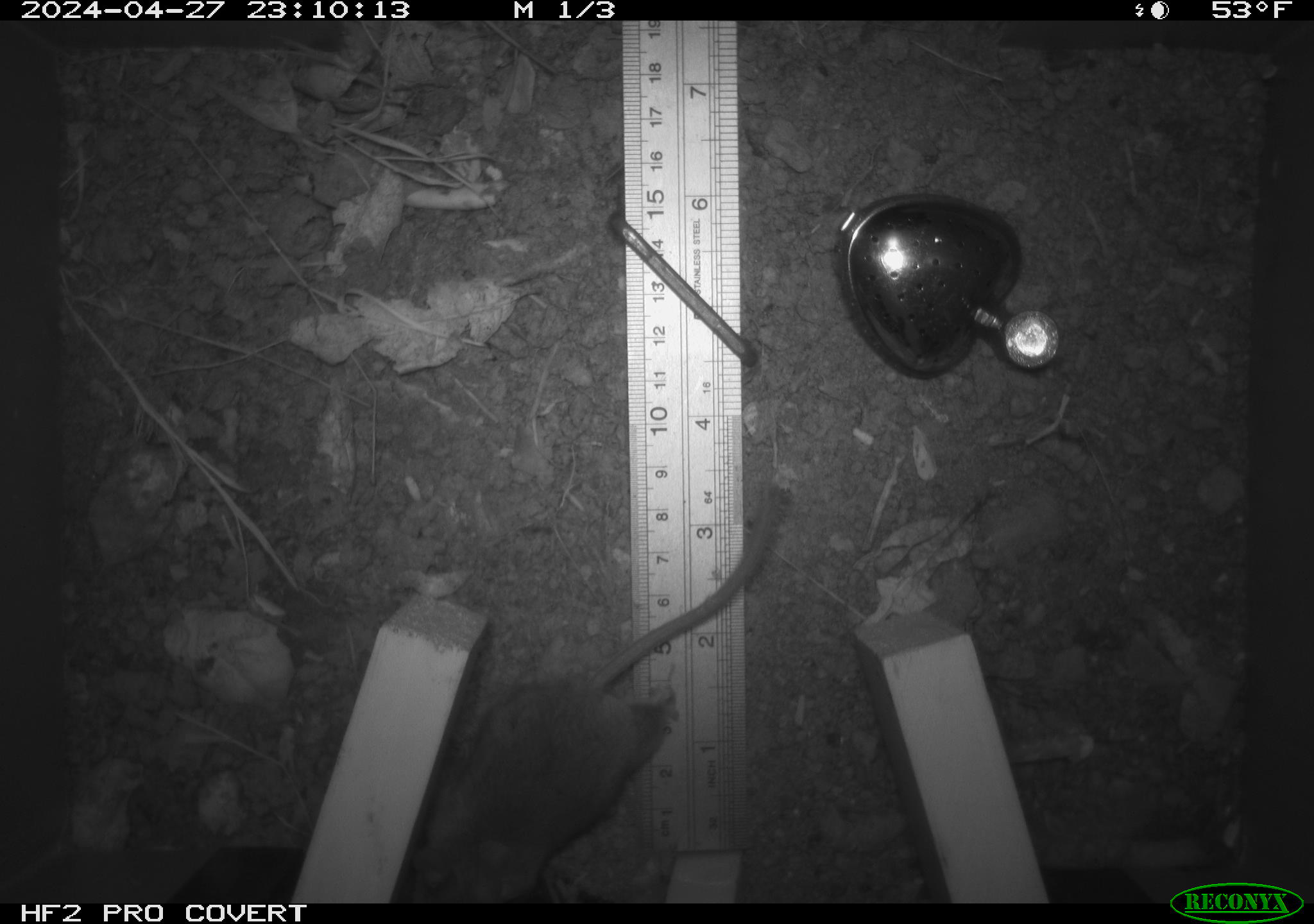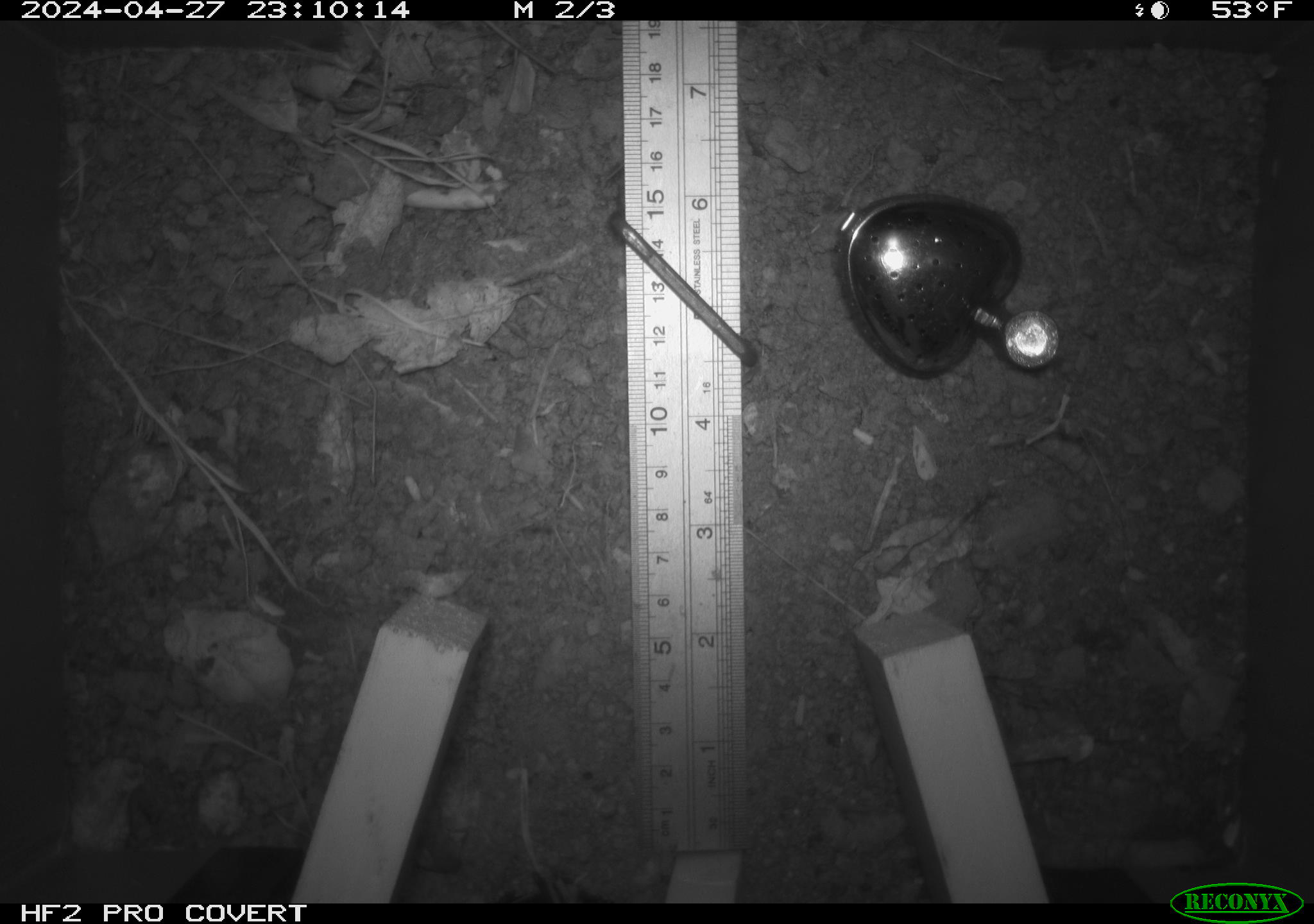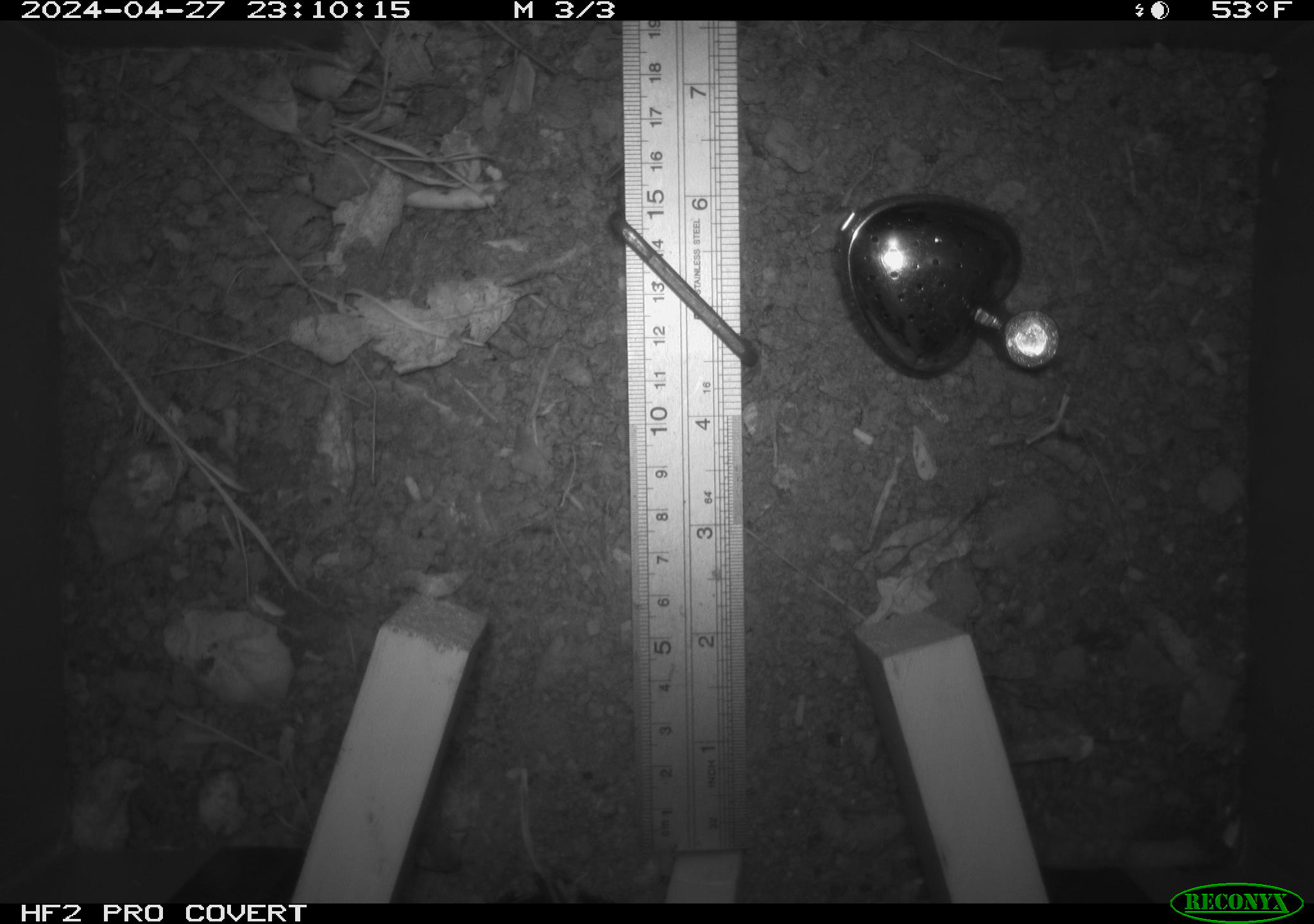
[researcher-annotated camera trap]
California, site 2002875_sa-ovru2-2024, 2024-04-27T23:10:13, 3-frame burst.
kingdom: Animalia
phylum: Chordata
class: Mammalia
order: Rodentia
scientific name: Rodentia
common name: rodent